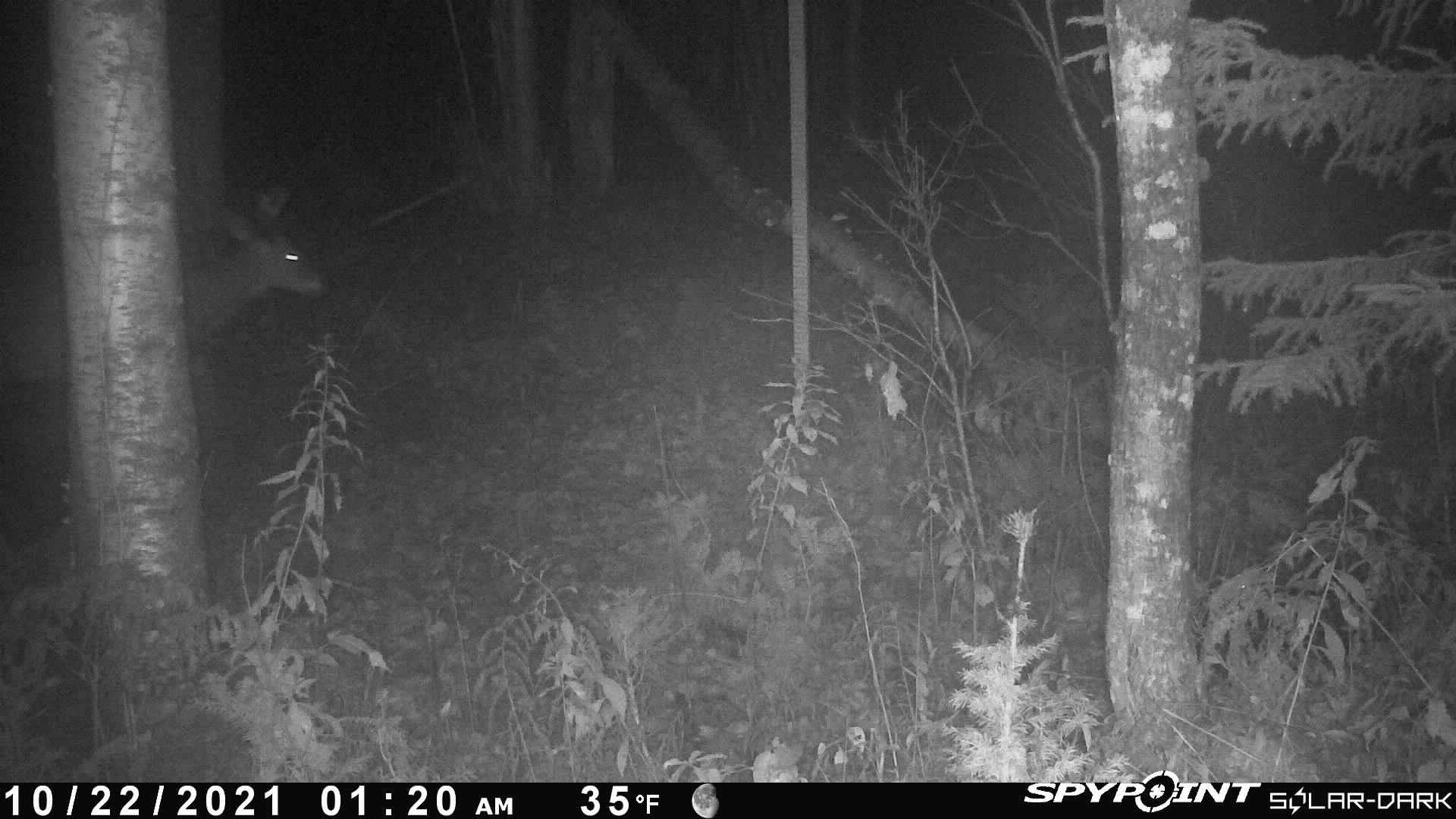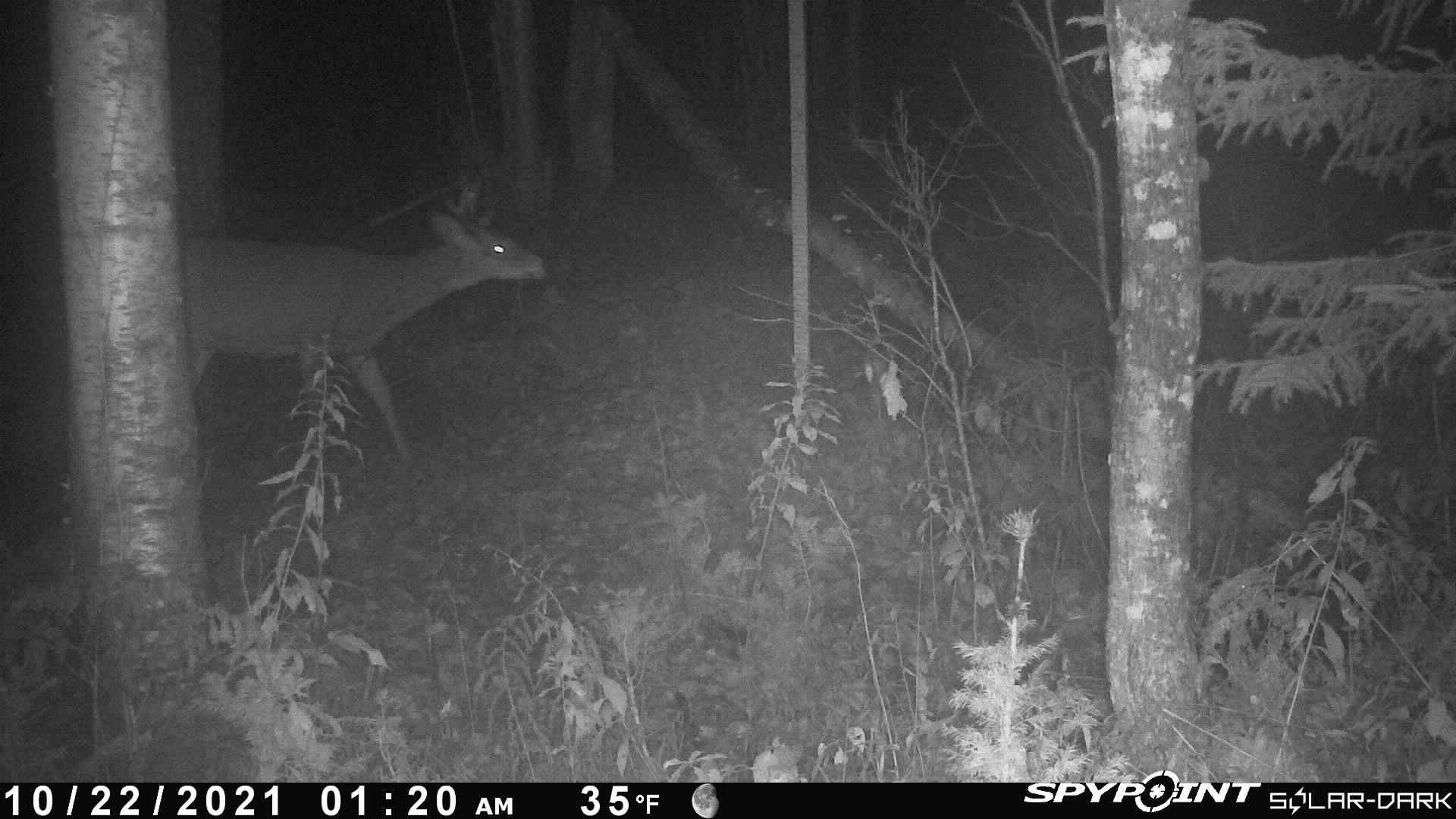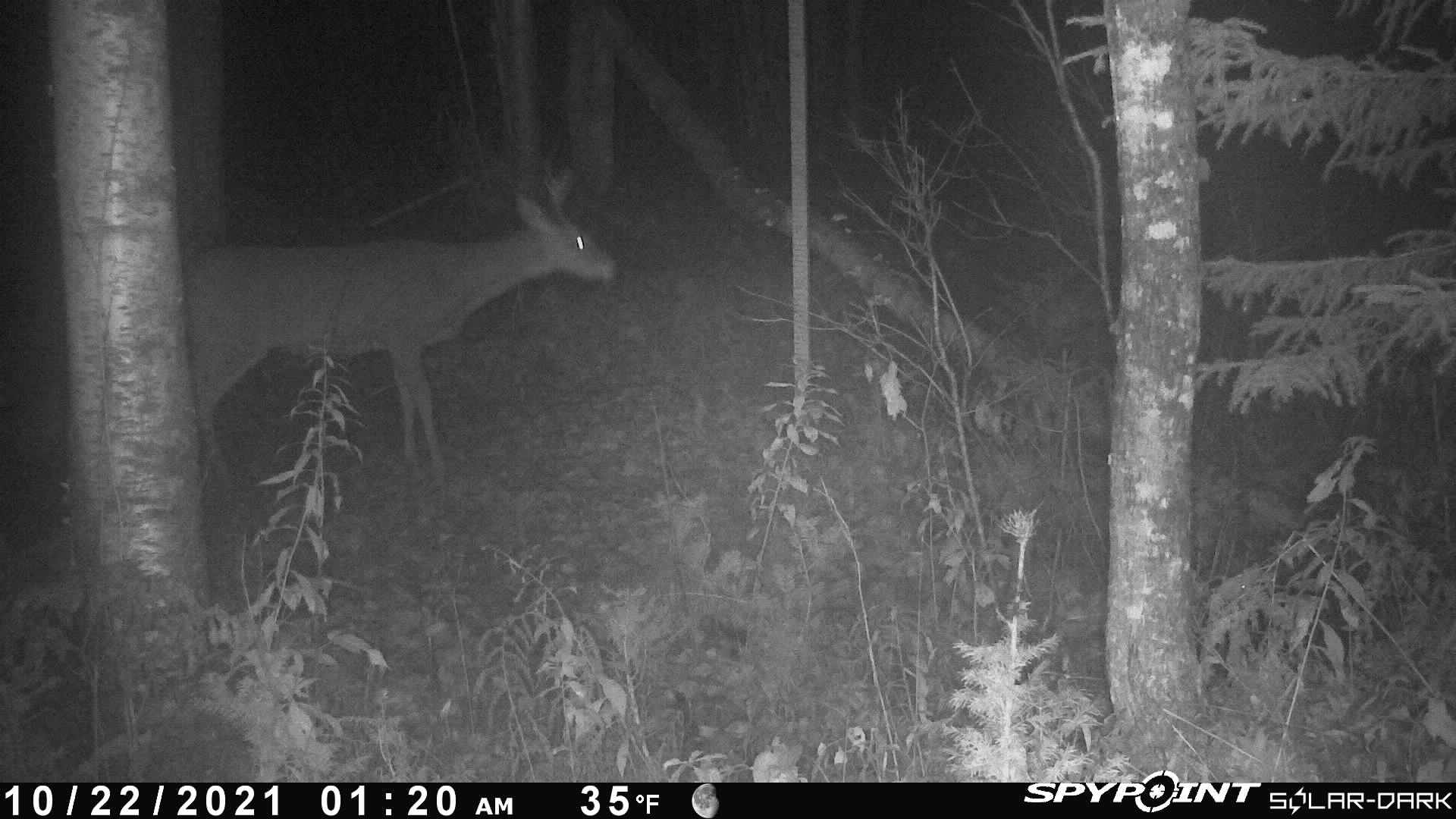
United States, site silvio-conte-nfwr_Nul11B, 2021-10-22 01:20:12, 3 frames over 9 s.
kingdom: Animalia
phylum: Chordata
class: Mammalia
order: Artiodactyla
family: Cervidae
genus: Odocoileus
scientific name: Odocoileus virginianus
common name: white-tailed deer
White-tailed deer (Odocoileus virginianus).